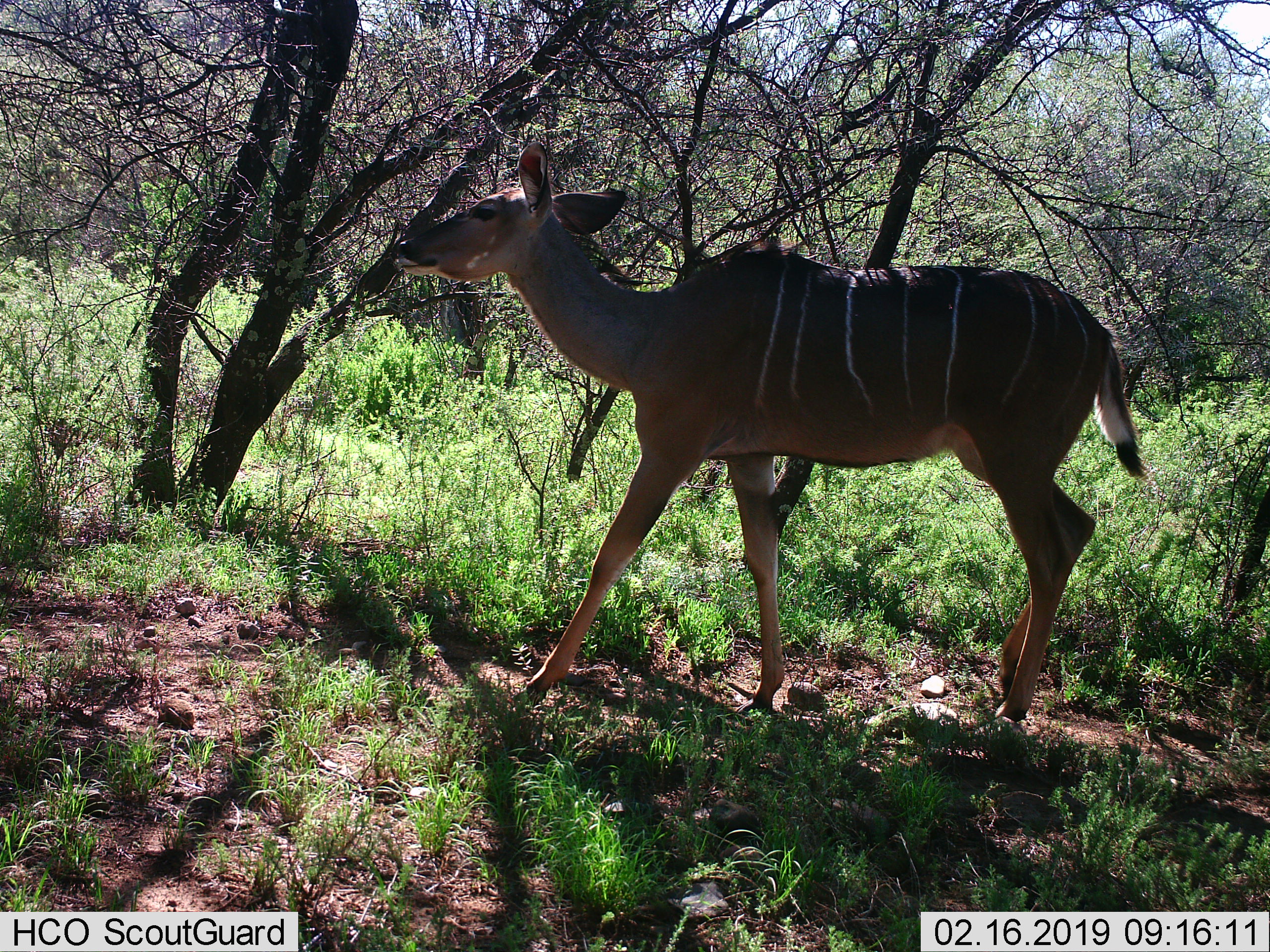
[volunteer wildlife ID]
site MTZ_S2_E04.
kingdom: Animalia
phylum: Chordata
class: Mammalia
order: Artiodactyla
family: Bovidae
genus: Tragelaphus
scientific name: Tragelaphus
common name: kudu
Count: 1.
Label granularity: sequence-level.